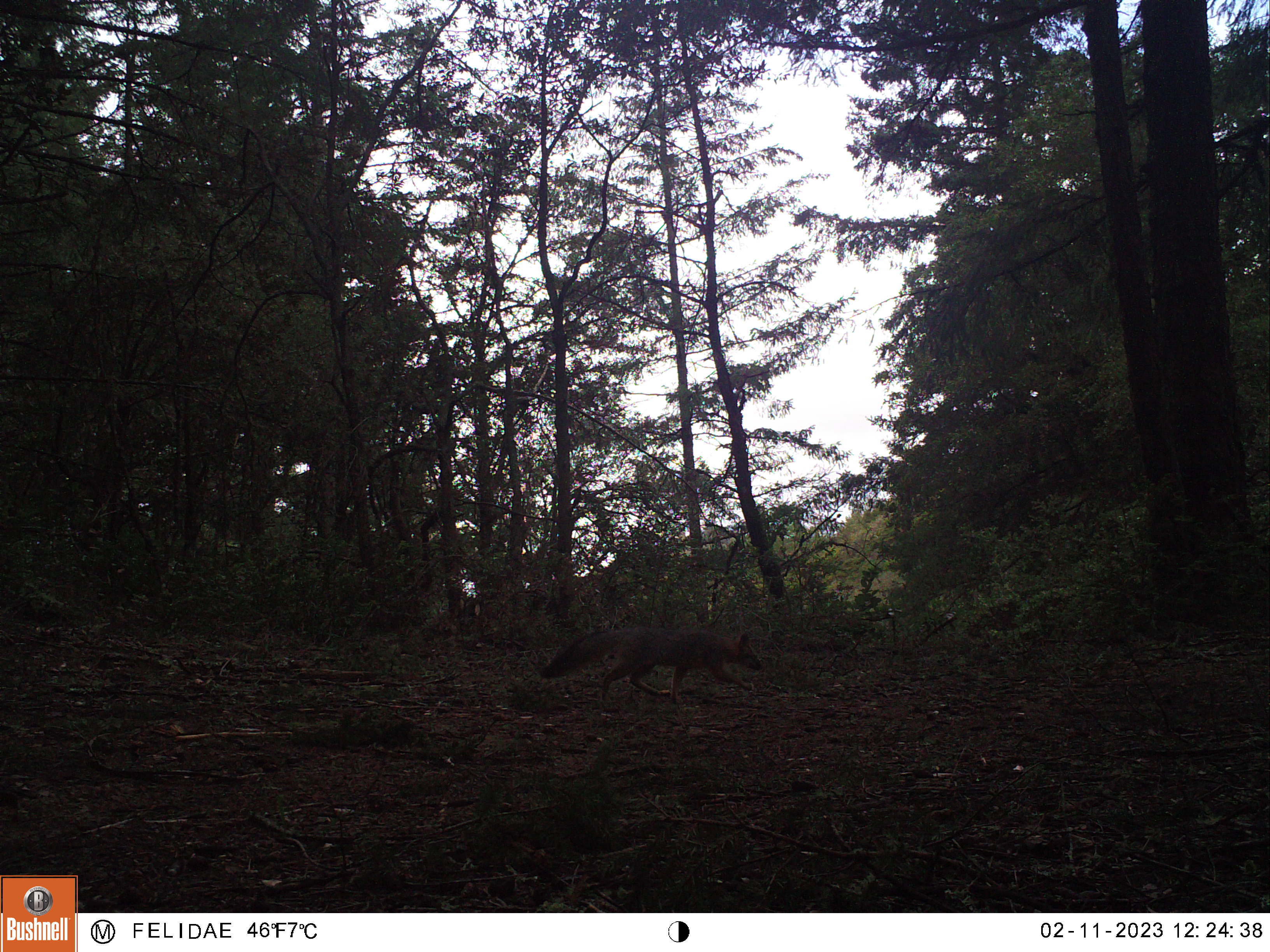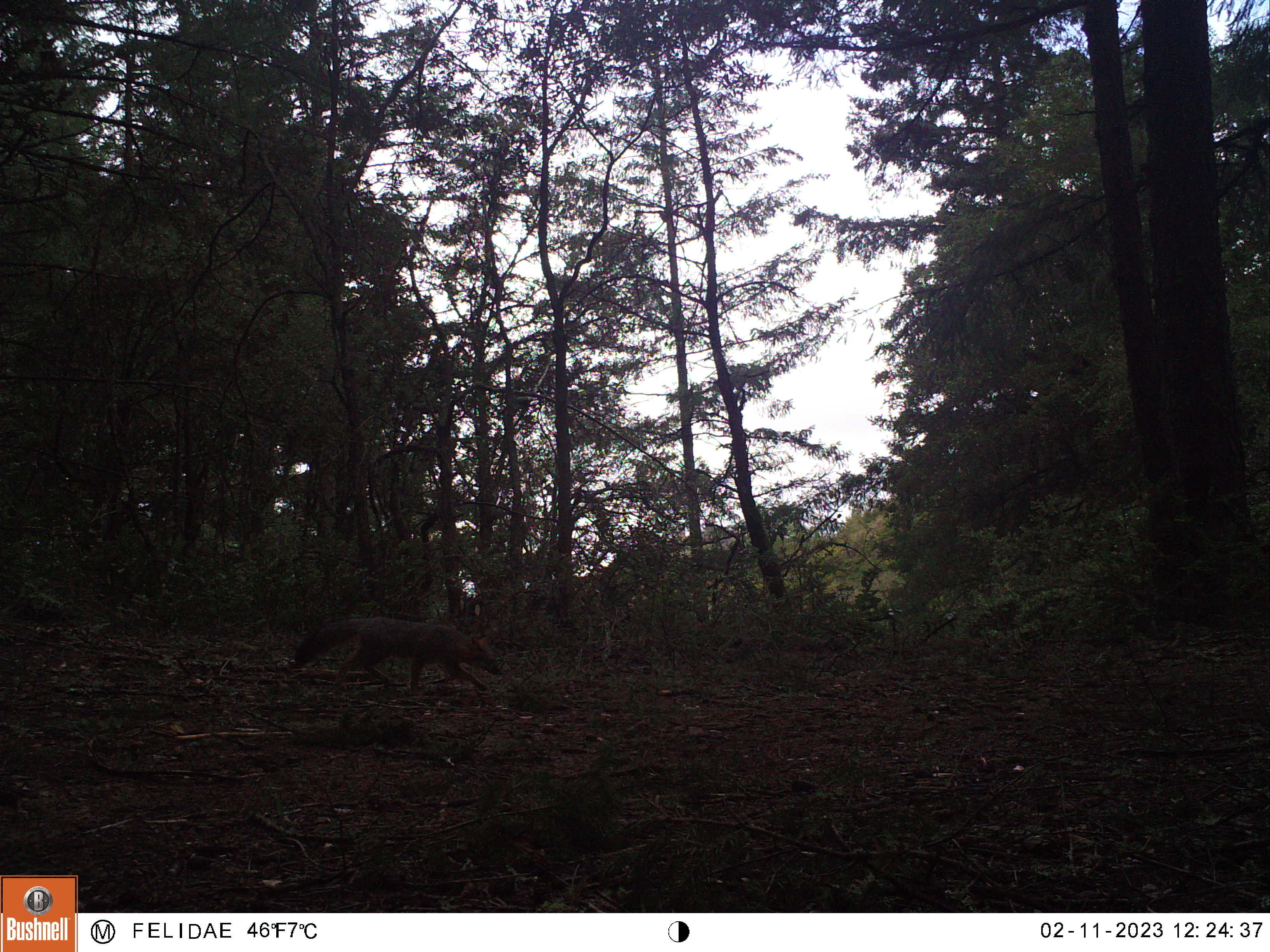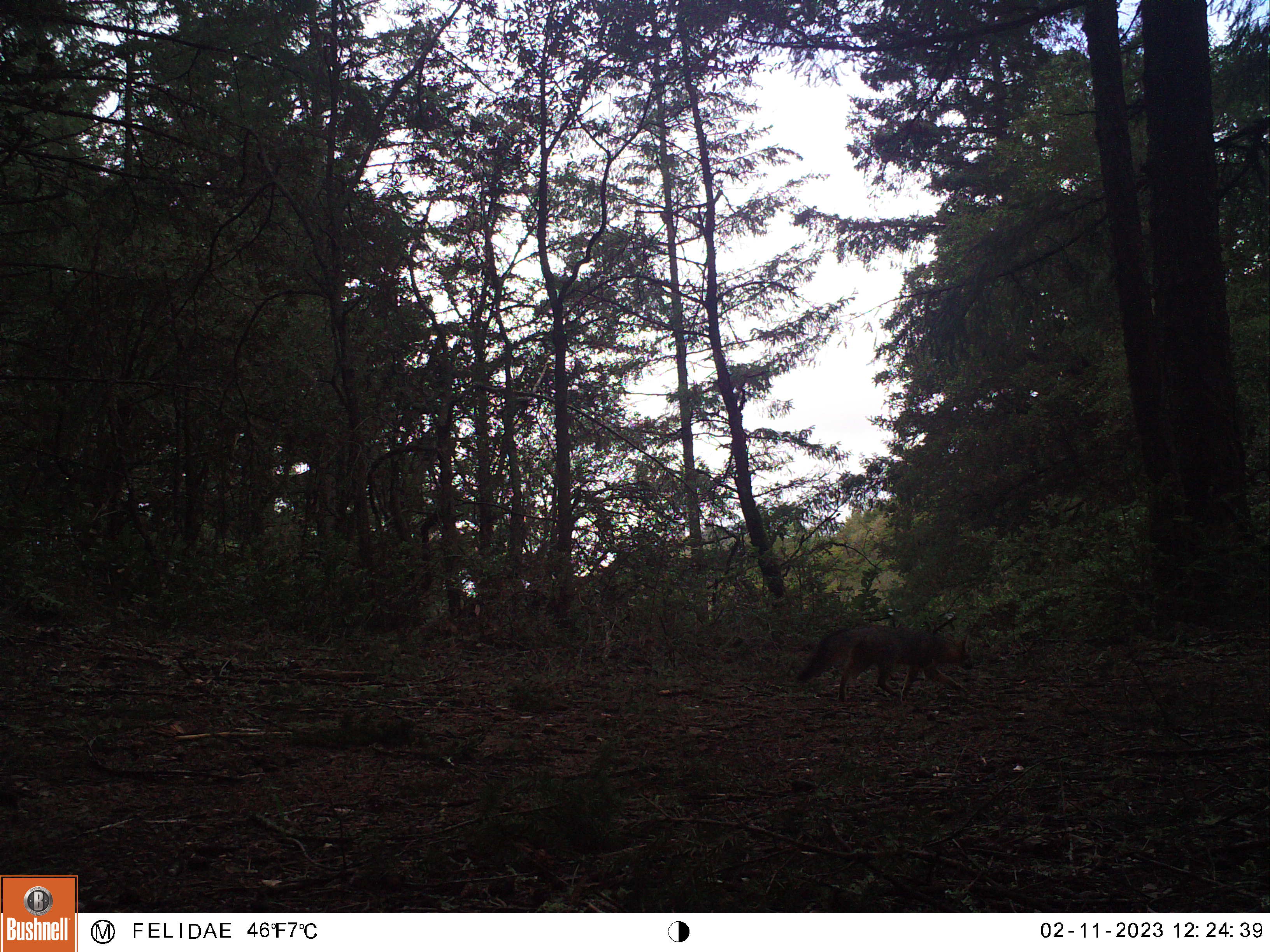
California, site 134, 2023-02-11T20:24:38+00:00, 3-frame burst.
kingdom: Animalia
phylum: Chordata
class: Mammalia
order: Carnivora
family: Canidae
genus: Urocyon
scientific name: Urocyon cinereoargenteus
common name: gray fox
Gray fox (Urocyon cinereoargenteus).